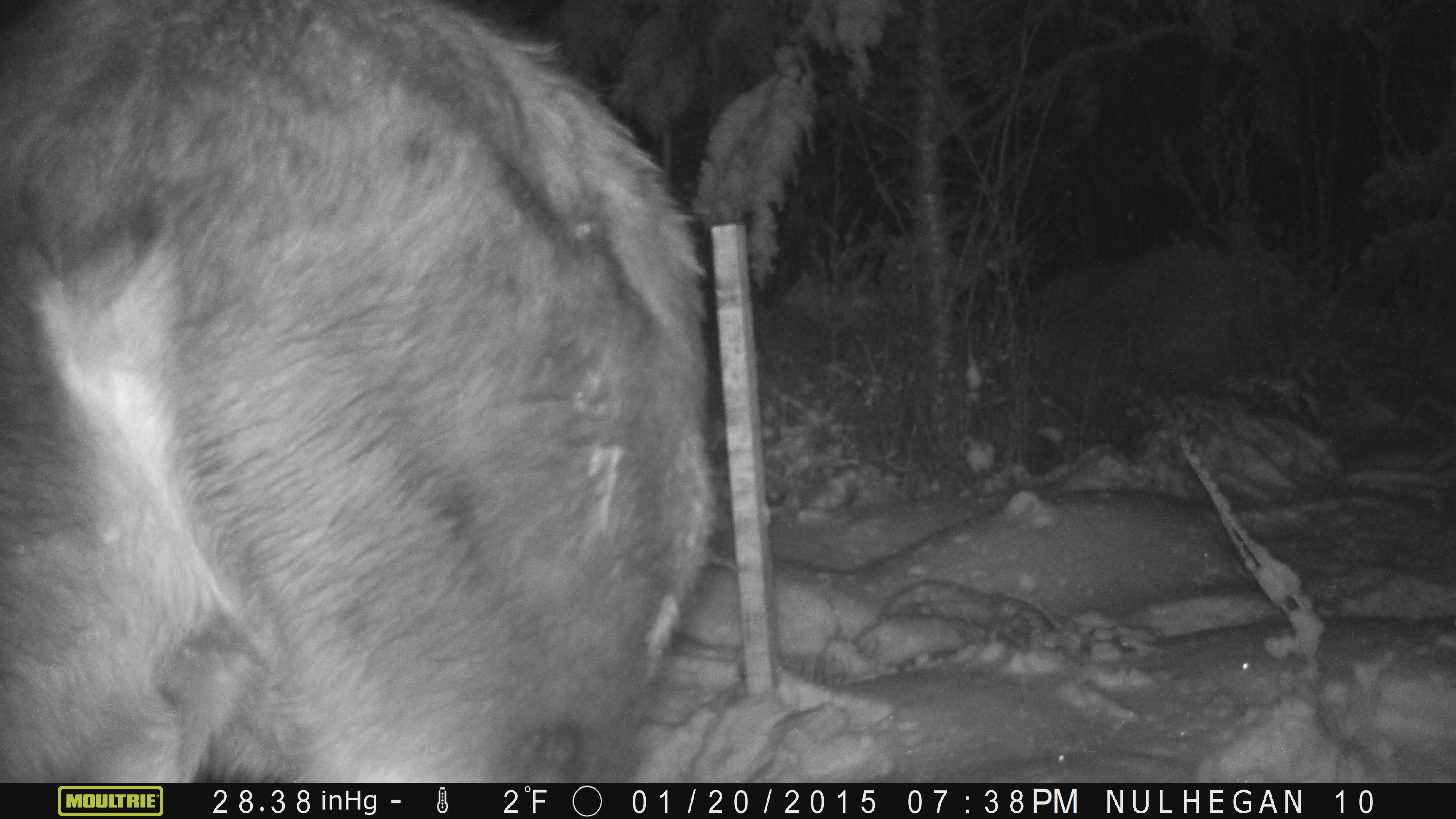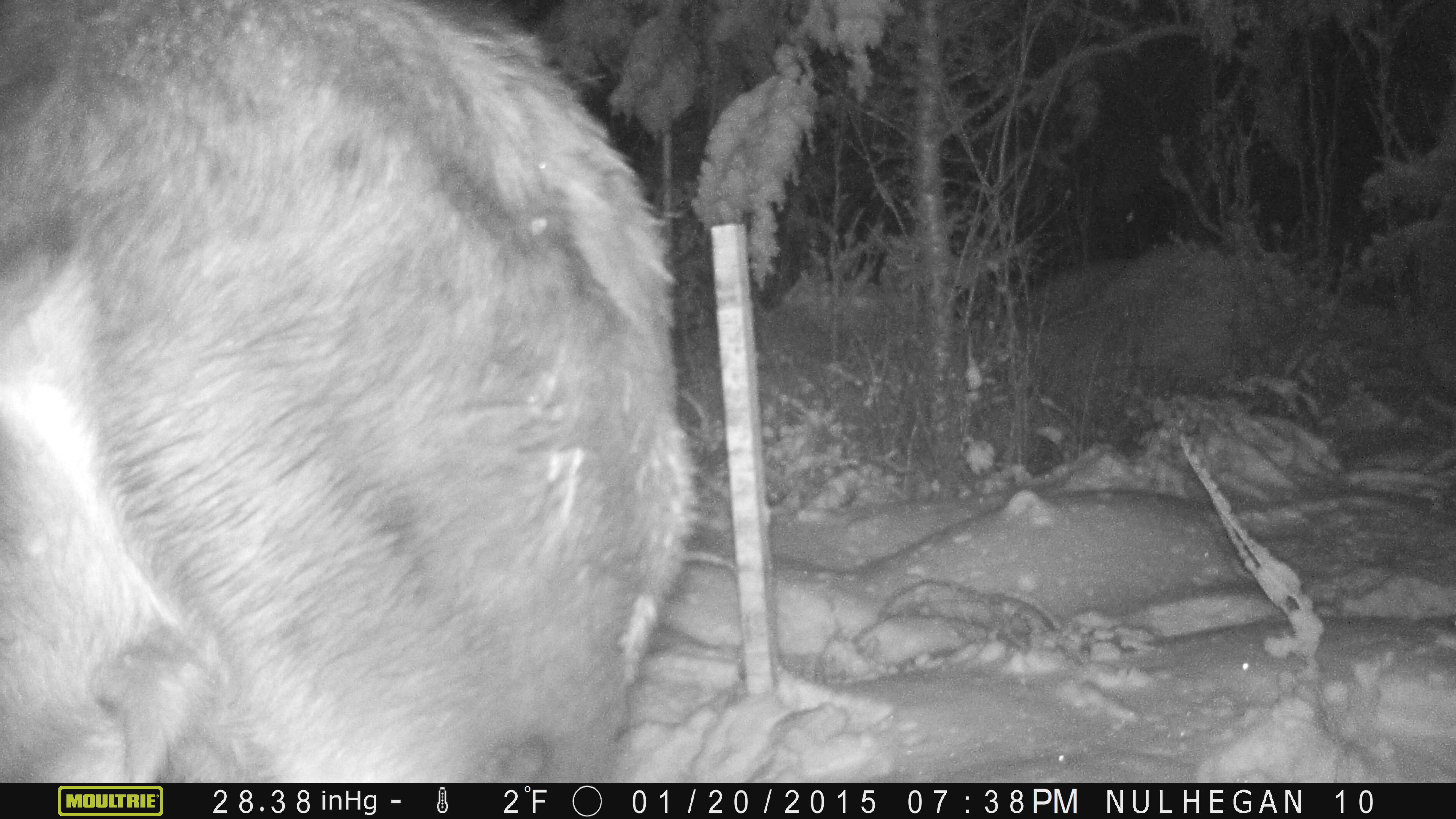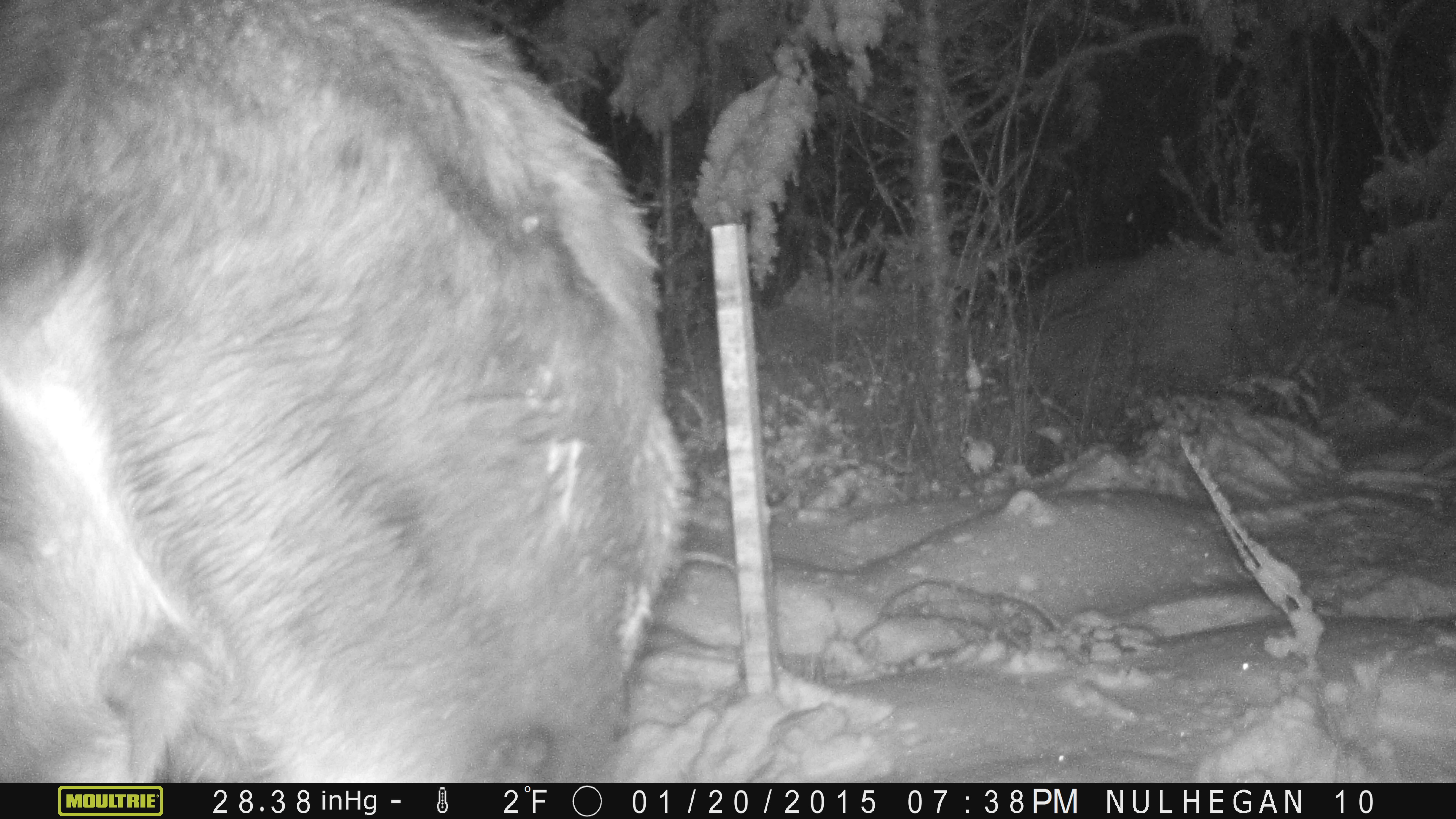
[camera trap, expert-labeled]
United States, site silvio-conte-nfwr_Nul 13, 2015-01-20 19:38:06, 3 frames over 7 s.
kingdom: Animalia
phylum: Chordata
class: Mammalia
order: Artiodactyla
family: Cervidae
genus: Alces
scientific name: Alces alces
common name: moose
Moose (Alces alces).